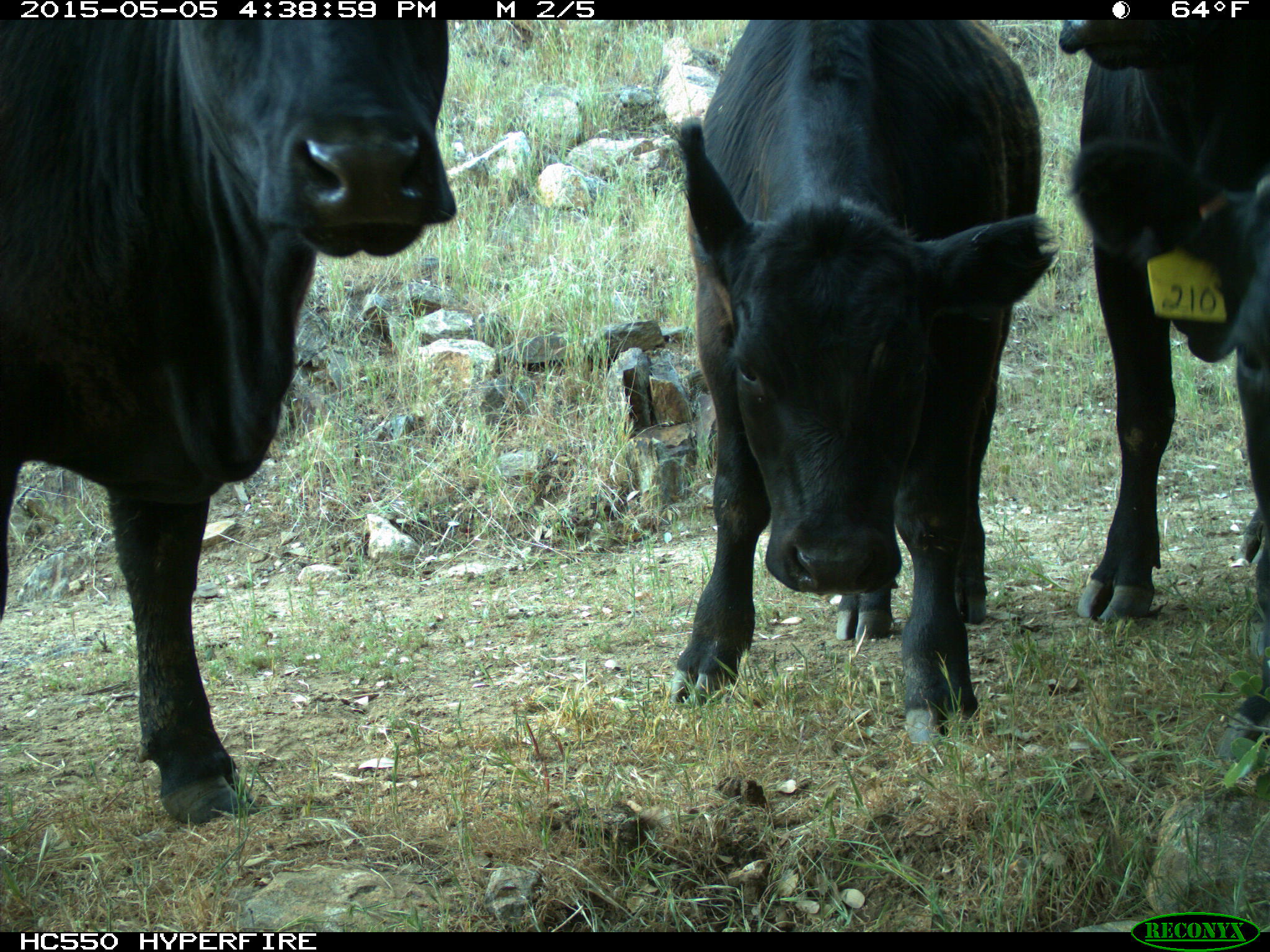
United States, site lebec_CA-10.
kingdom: Animalia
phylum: Chordata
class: Mammalia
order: Artiodactyla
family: Bovidae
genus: Bos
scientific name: Bos taurus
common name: domestic cow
Bos taurus (domestic cow).